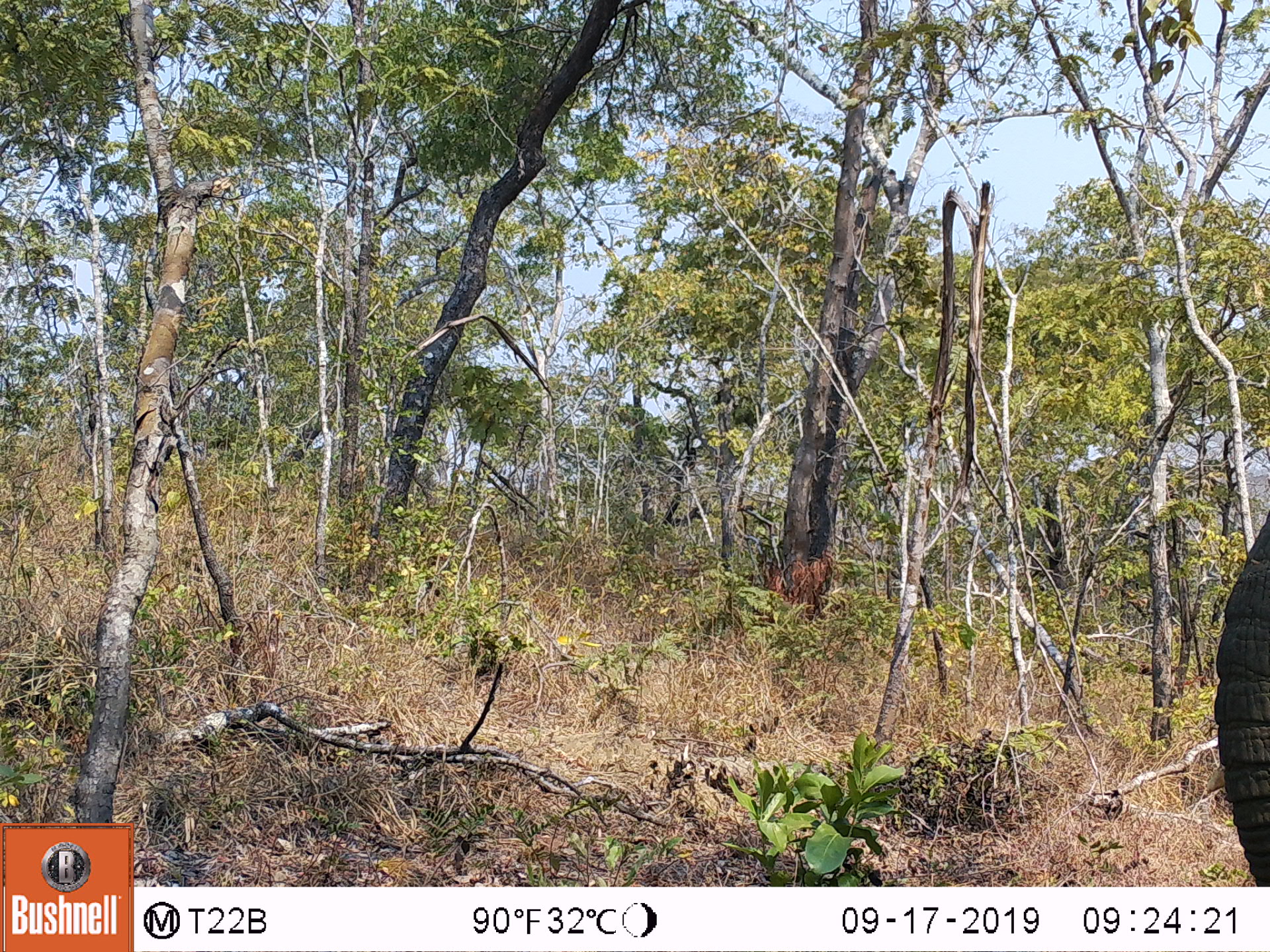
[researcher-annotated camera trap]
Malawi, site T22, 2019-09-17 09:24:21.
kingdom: Animalia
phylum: Chordata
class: Mammalia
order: Proboscidea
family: Elephantidae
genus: Loxodonta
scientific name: Loxodonta africana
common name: african savanna elephant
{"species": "african savanna elephant (Loxodonta africana)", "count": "1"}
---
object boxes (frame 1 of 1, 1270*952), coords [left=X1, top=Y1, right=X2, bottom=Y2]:
african savanna elephant: [left=1213, top=515, right=1266, bottom=880]